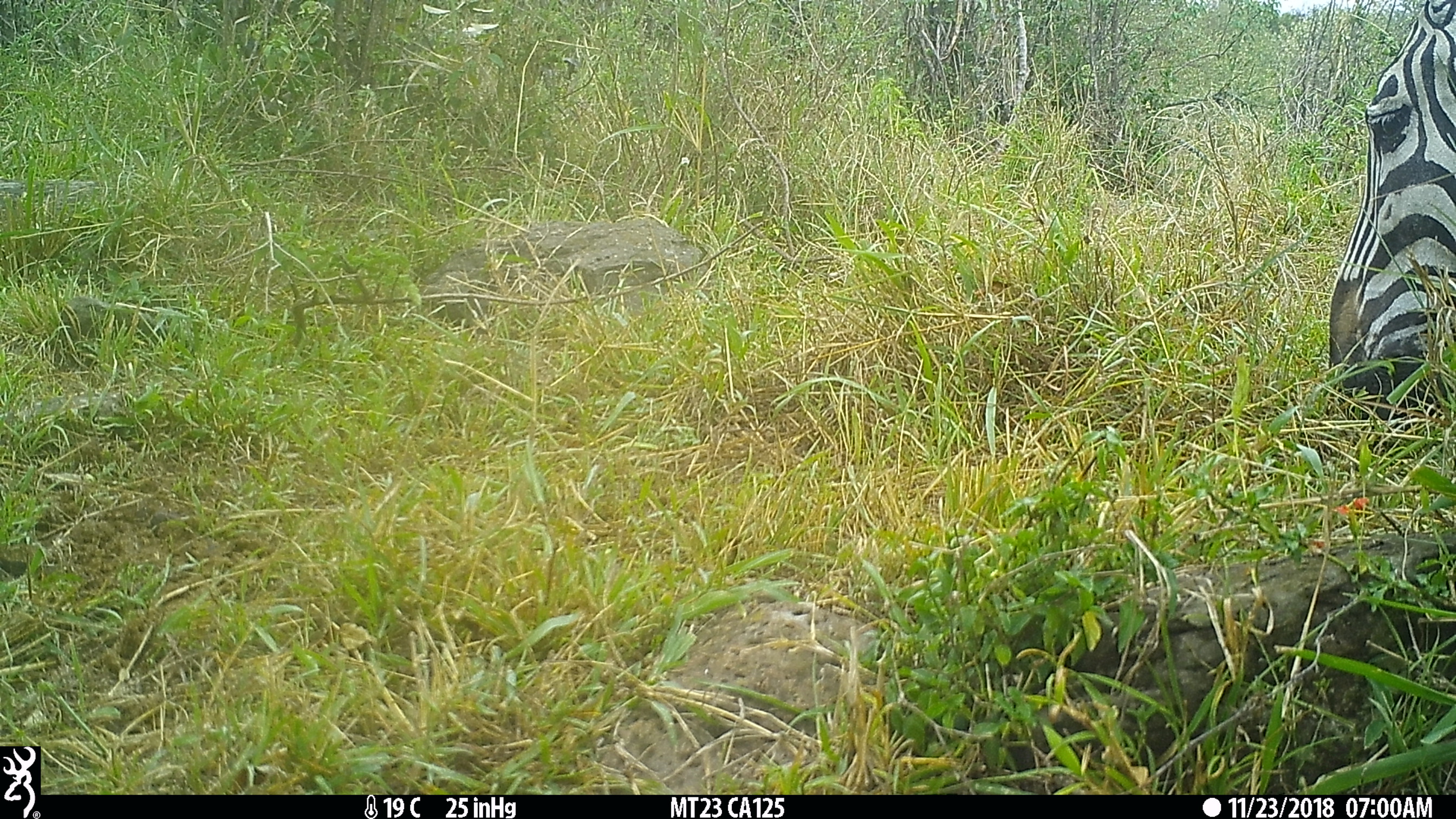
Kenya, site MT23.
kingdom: Animalia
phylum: Chordata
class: Mammalia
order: Perissodactyla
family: Equidae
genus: Equus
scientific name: Equus quagga burchellii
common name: burchell's zebra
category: zebra